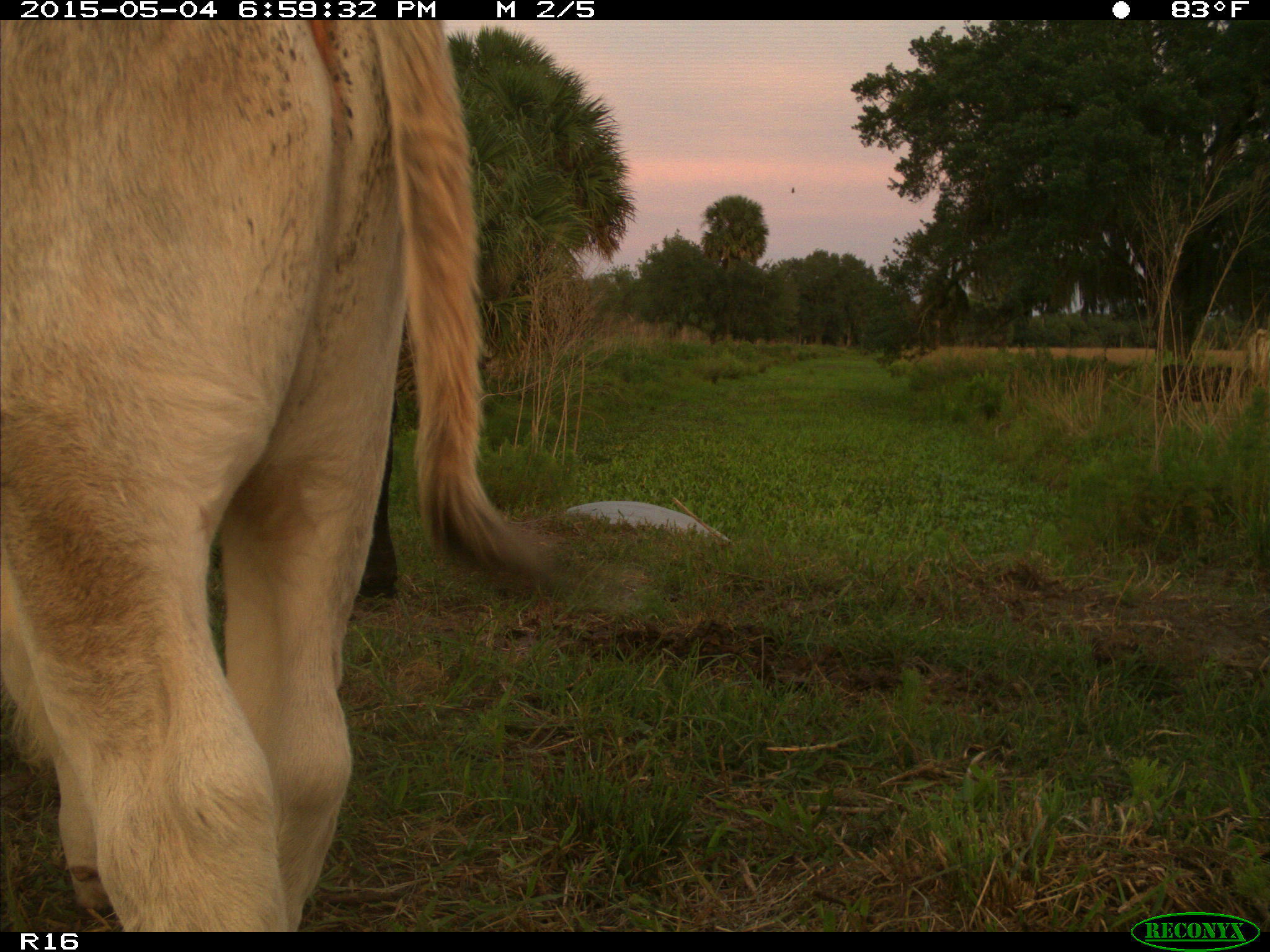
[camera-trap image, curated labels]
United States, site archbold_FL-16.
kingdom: Animalia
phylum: Chordata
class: Mammalia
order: Artiodactyla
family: Bovidae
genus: Bos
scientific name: Bos taurus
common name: domestic cow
Bos taurus (domestic cow).